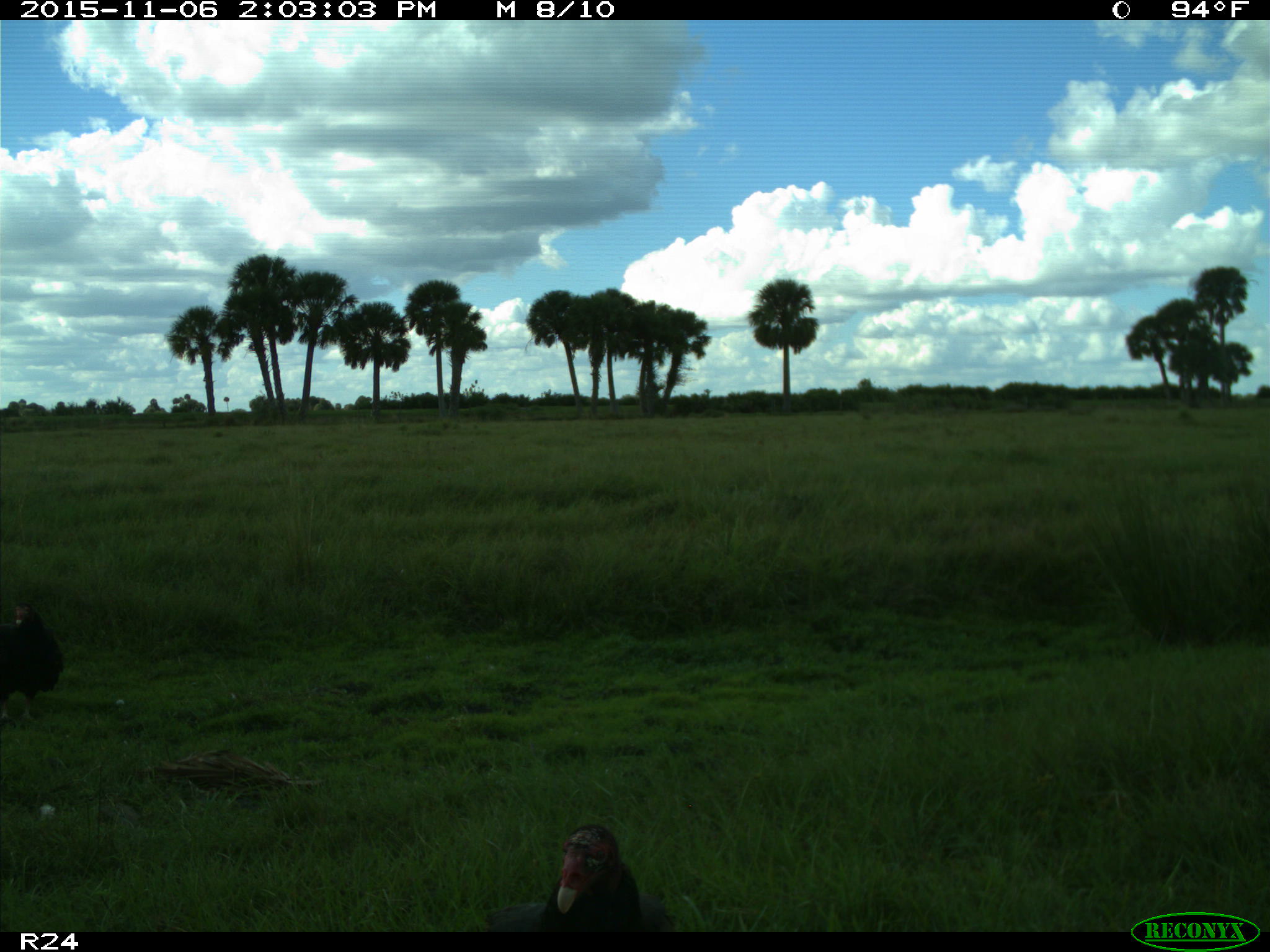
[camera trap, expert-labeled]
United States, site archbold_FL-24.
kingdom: Animalia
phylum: Chordata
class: Aves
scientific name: Aves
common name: birds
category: unidentified bird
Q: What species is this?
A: Unidentified bird (birds) (Aves).